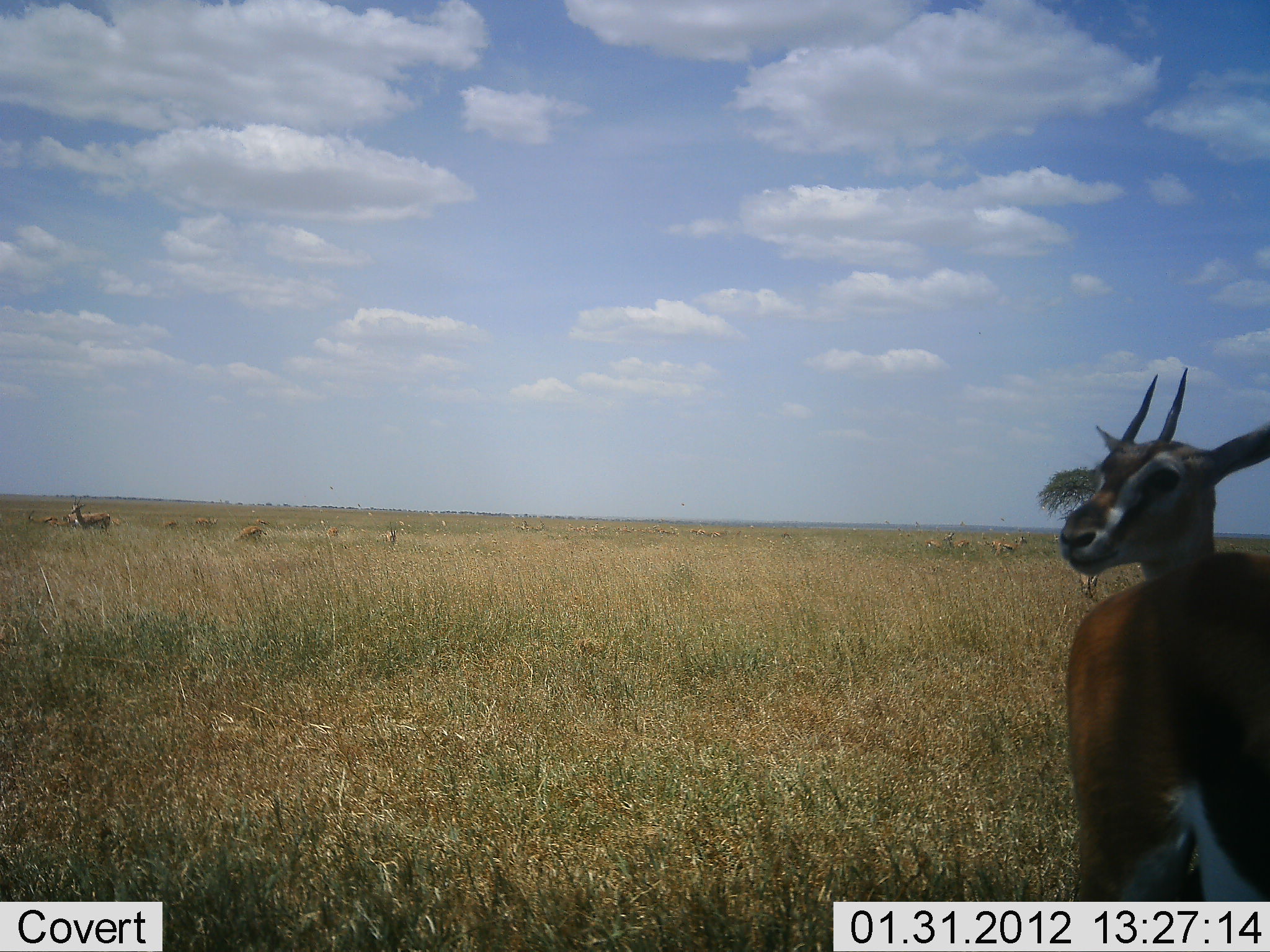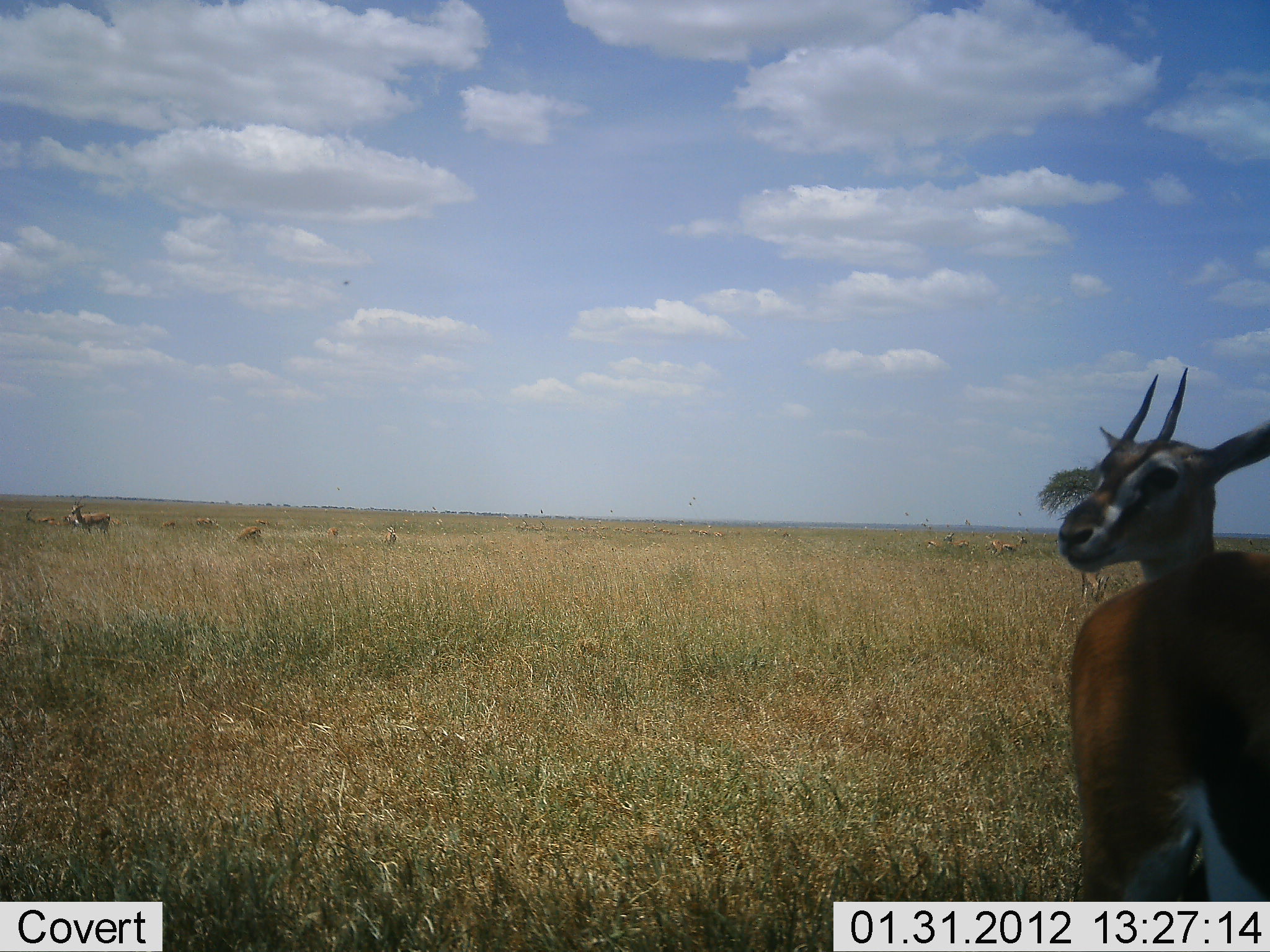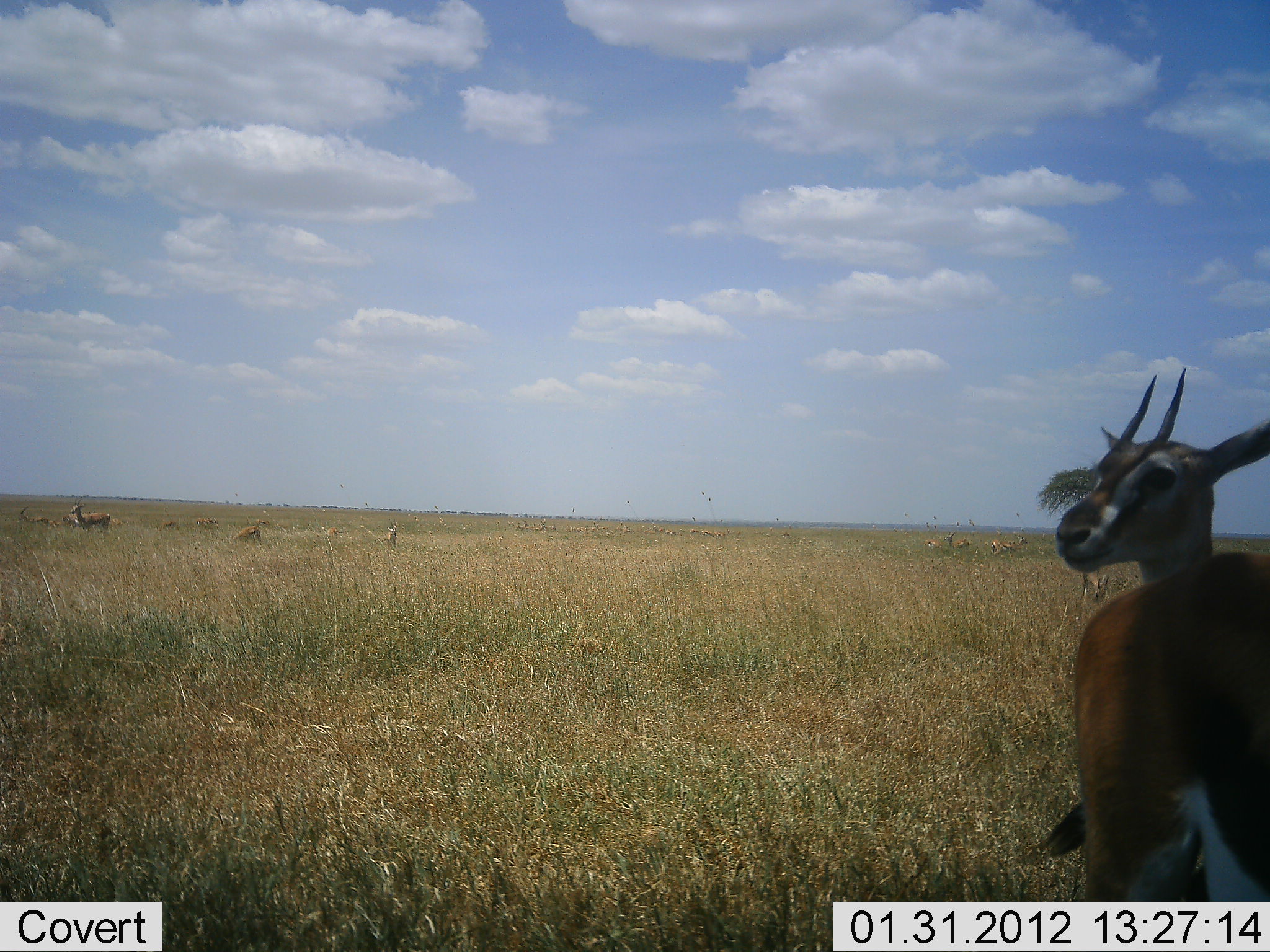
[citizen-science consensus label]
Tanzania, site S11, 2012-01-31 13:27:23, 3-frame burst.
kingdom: Animalia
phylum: Chordata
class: Mammalia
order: Artiodactyla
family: Bovidae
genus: Eudorcas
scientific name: Eudorcas thomsonii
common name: thomson's gazelle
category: gazellethomsons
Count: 9.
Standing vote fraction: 100%.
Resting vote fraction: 12%.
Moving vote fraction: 6%.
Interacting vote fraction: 0%.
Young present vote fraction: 6%.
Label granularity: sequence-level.